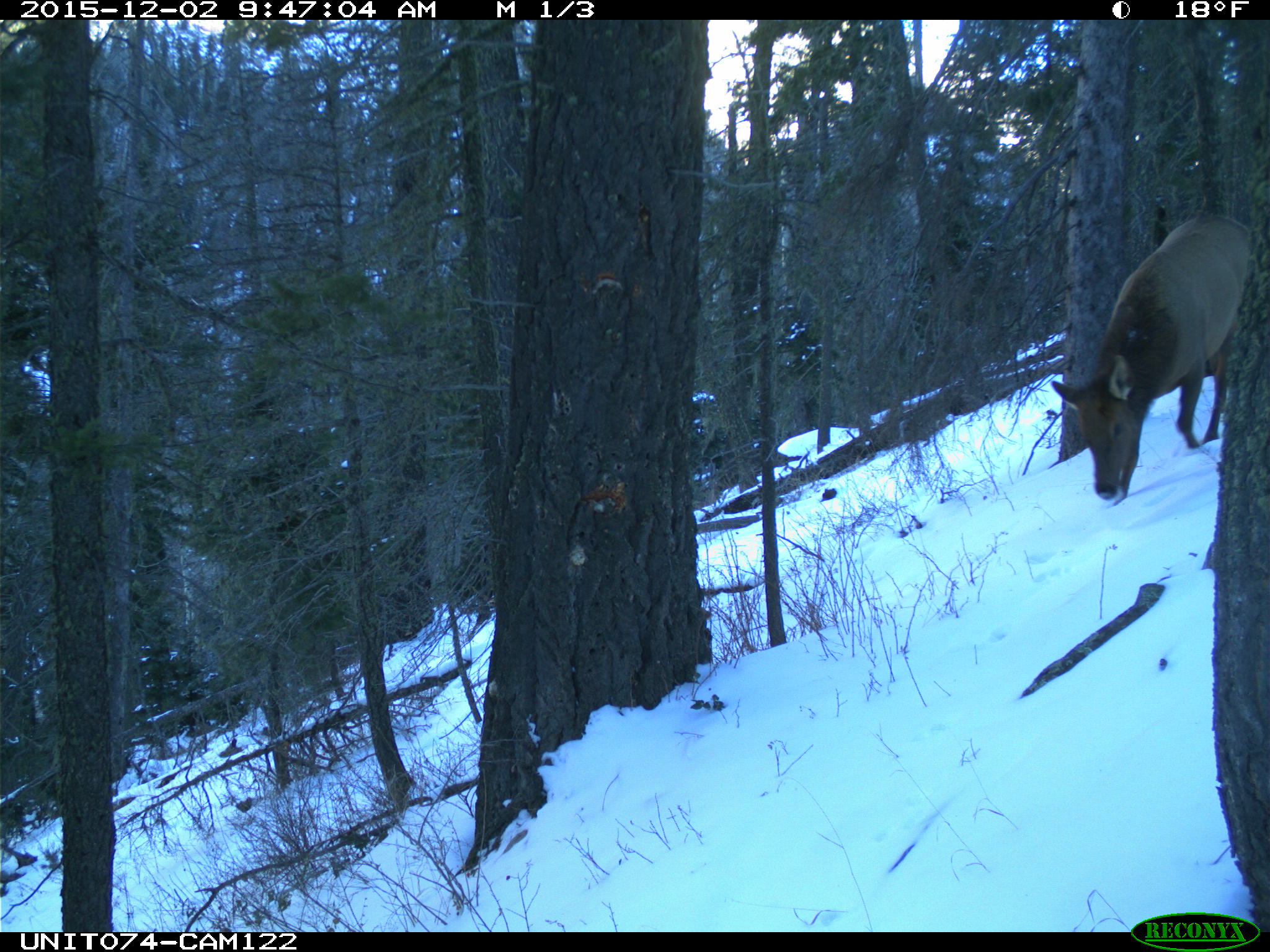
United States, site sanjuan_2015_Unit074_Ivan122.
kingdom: Animalia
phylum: Chordata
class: Mammalia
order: Artiodactyla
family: Cervidae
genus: Cervus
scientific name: Cervus elaphus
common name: red deer